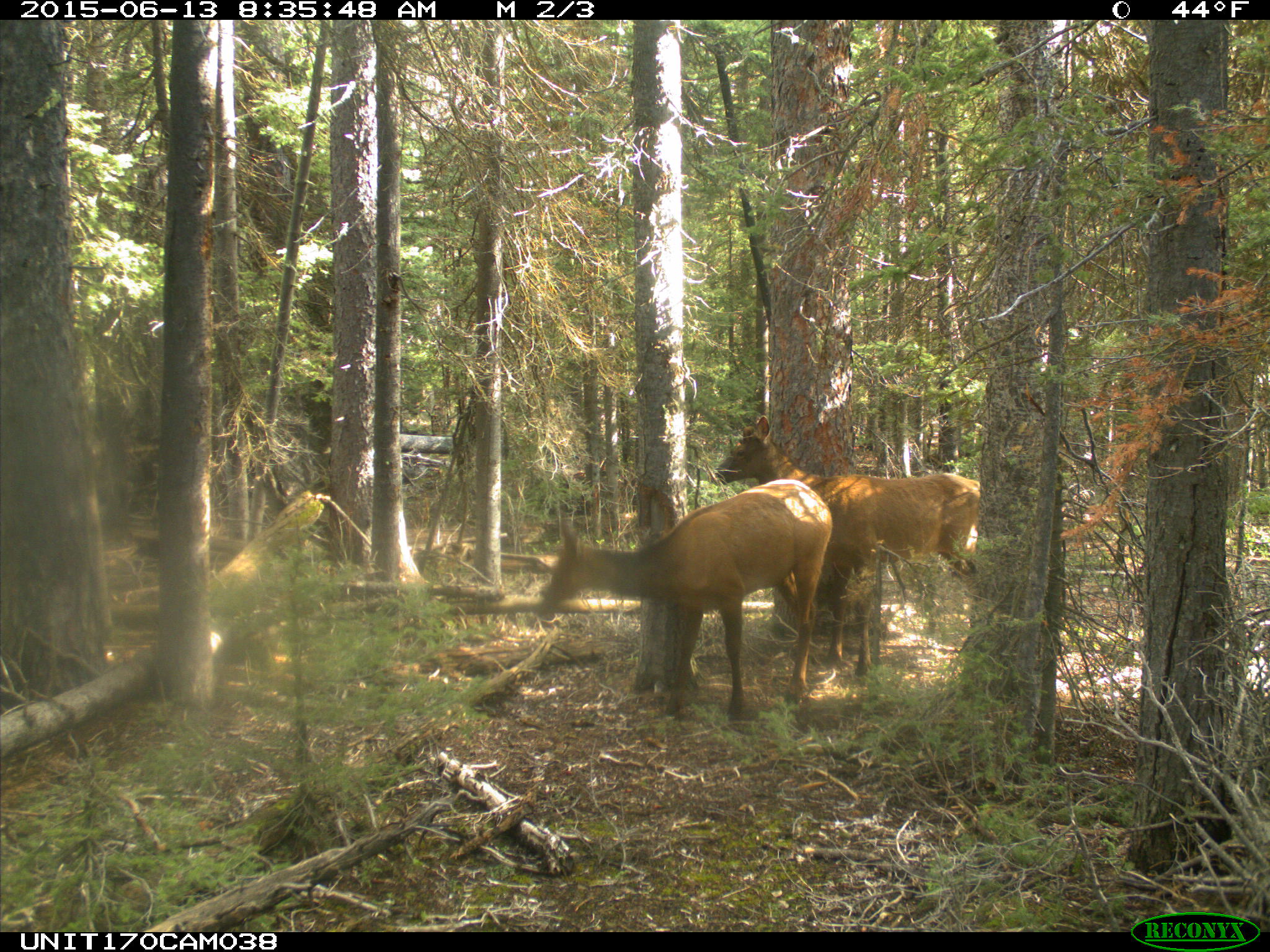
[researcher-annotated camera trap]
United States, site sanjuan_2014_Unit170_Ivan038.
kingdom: Animalia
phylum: Chordata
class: Mammalia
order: Artiodactyla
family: Cervidae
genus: Cervus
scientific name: Cervus elaphus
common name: red deer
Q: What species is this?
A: Cervus elaphus (red deer).